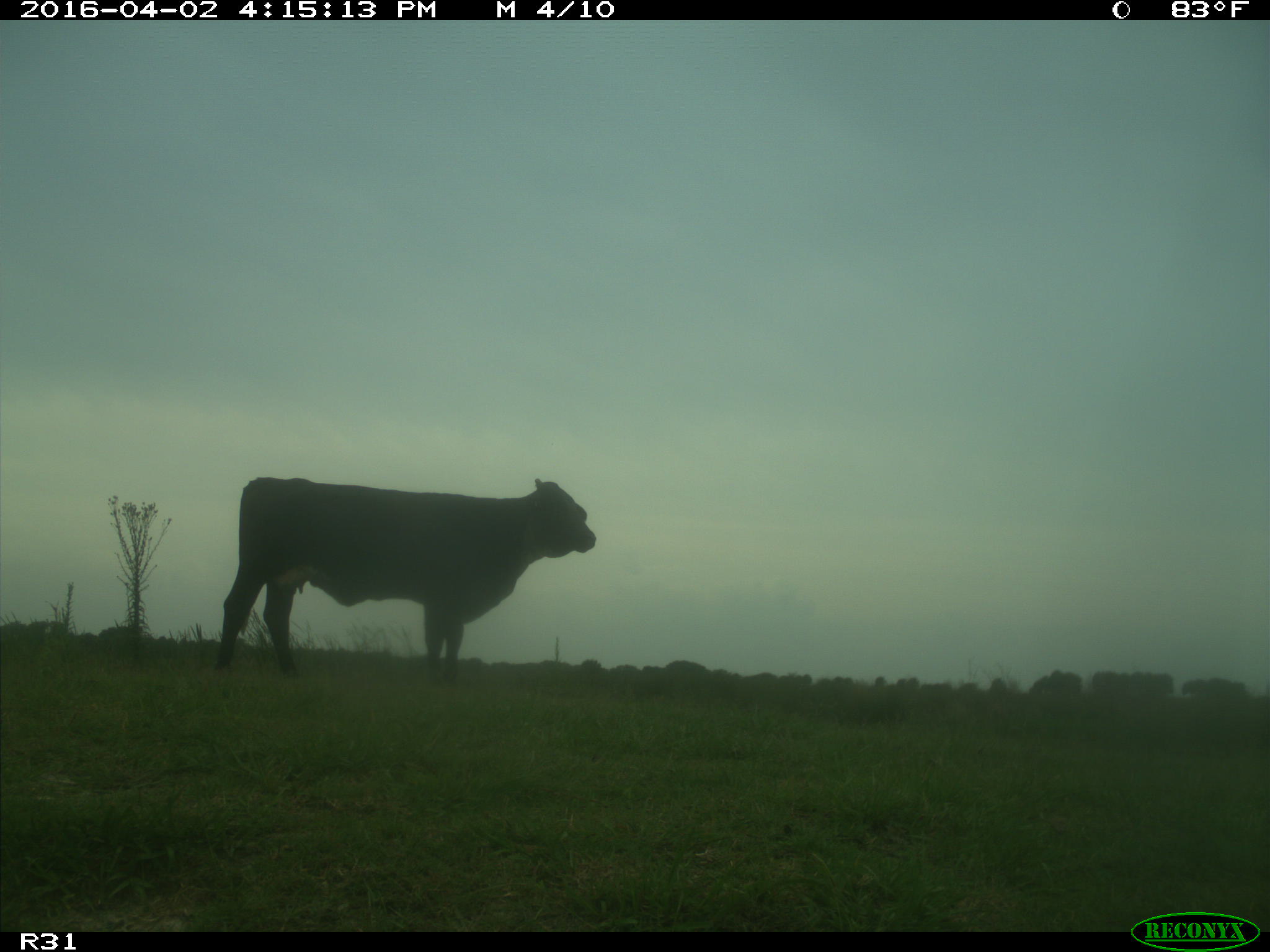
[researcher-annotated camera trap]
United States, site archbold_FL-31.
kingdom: Animalia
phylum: Chordata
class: Mammalia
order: Artiodactyla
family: Bovidae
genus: Bos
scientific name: Bos taurus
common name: domestic cow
Bos taurus (domestic cow).